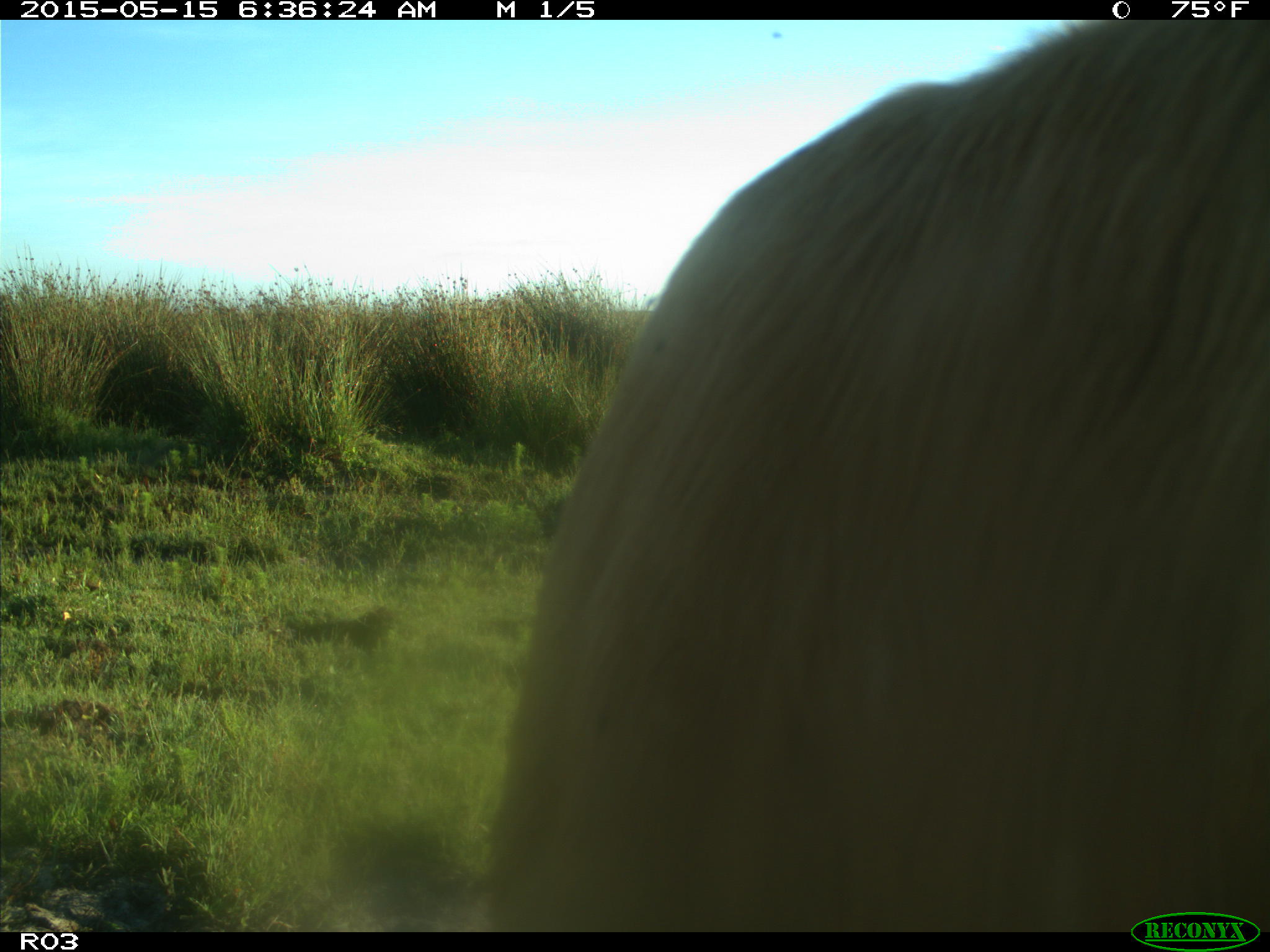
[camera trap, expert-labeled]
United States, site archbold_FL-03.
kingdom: Animalia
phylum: Chordata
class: Mammalia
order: Artiodactyla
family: Bovidae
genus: Bos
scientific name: Bos taurus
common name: domestic cow